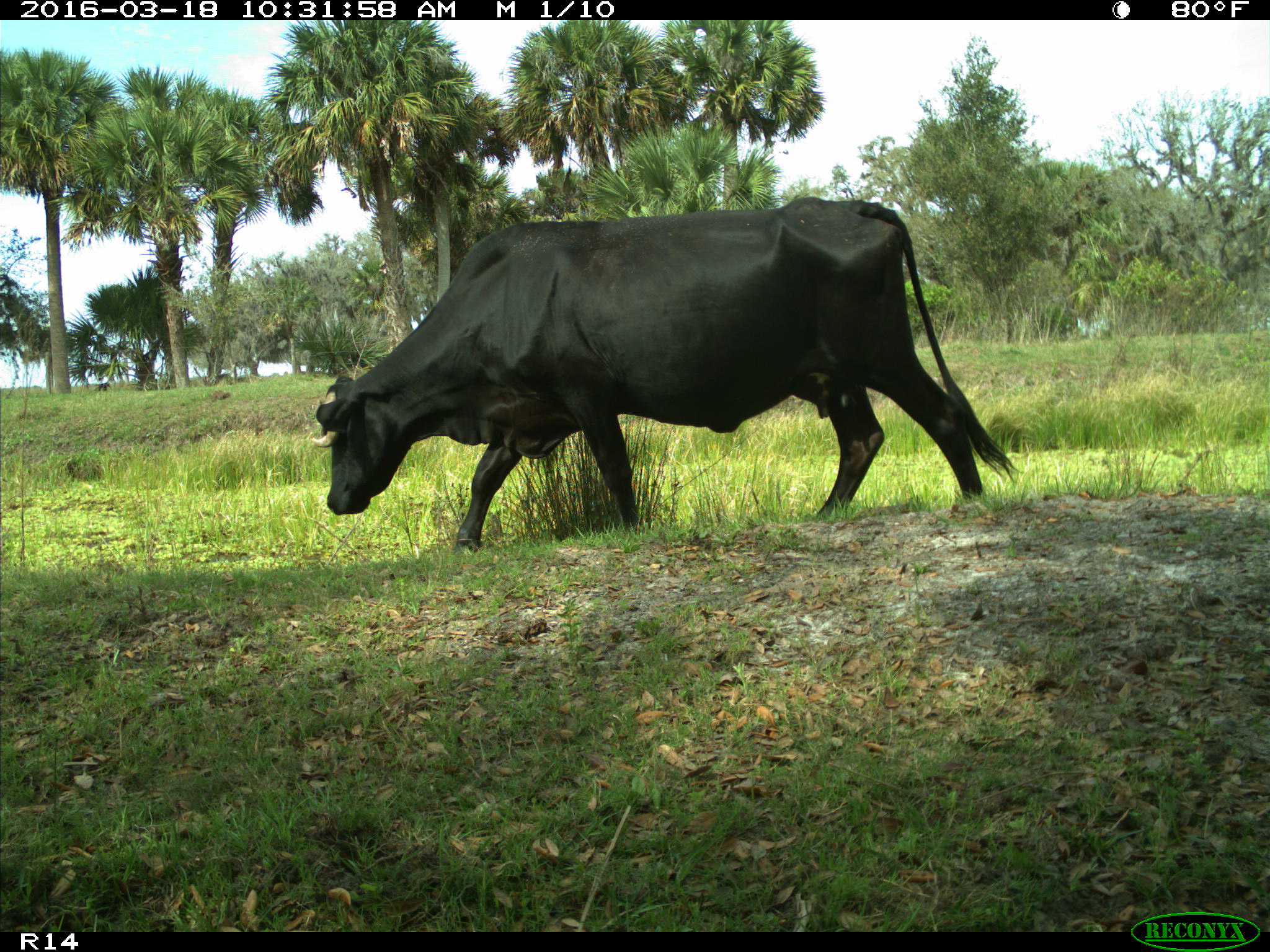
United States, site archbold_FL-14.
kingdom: Animalia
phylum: Chordata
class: Mammalia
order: Artiodactyla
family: Bovidae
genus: Bos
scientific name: Bos taurus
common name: domestic cow